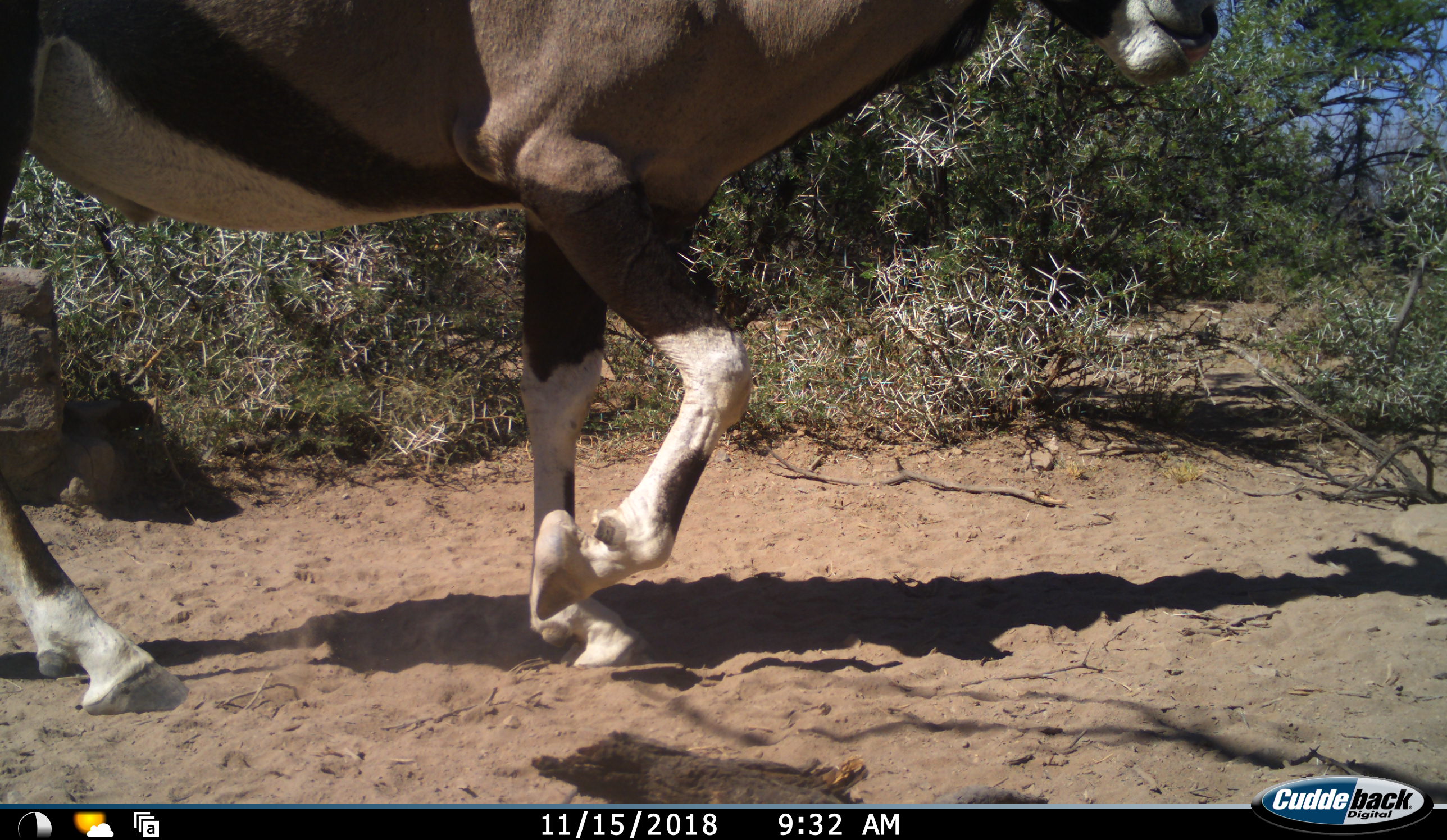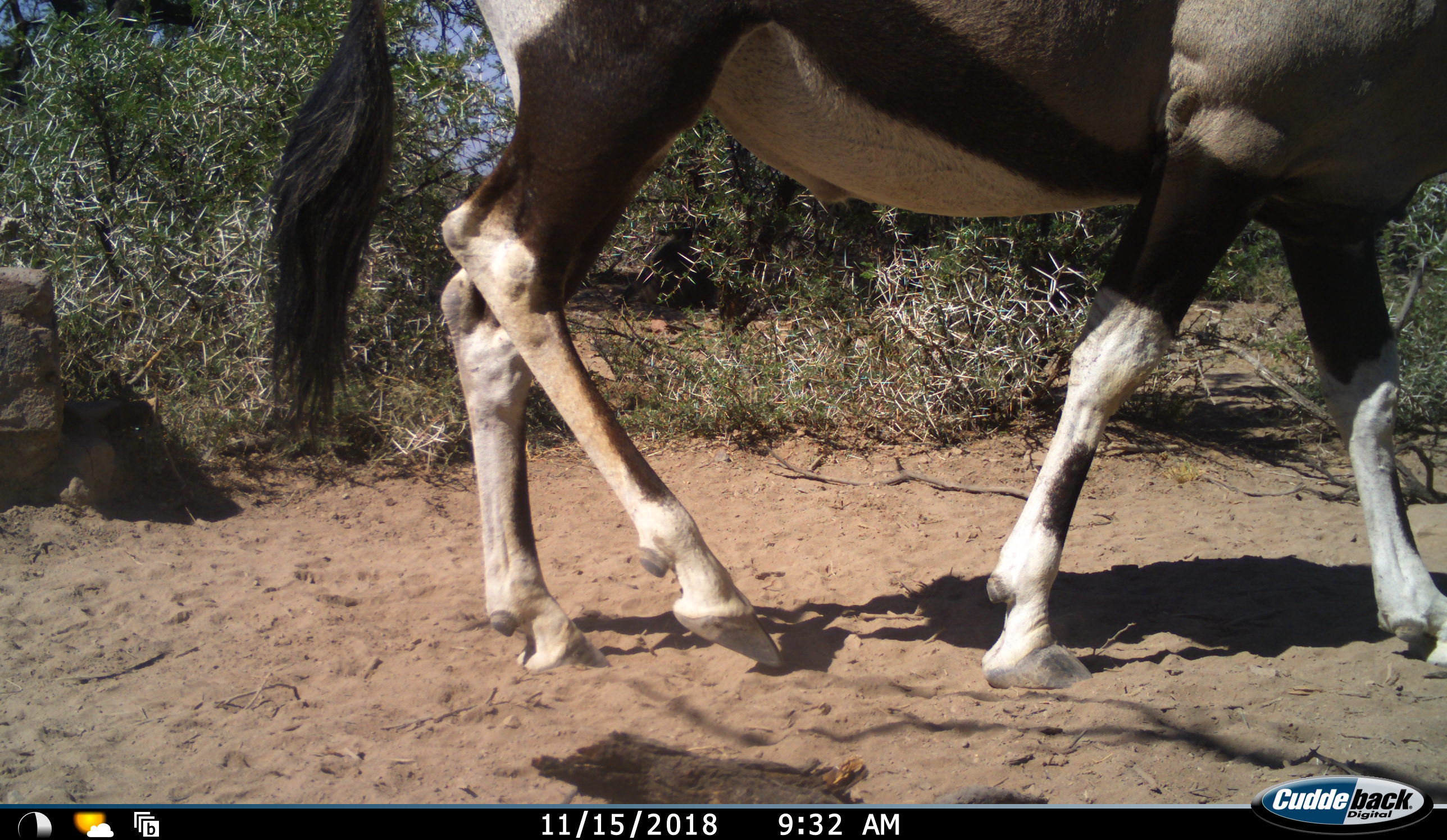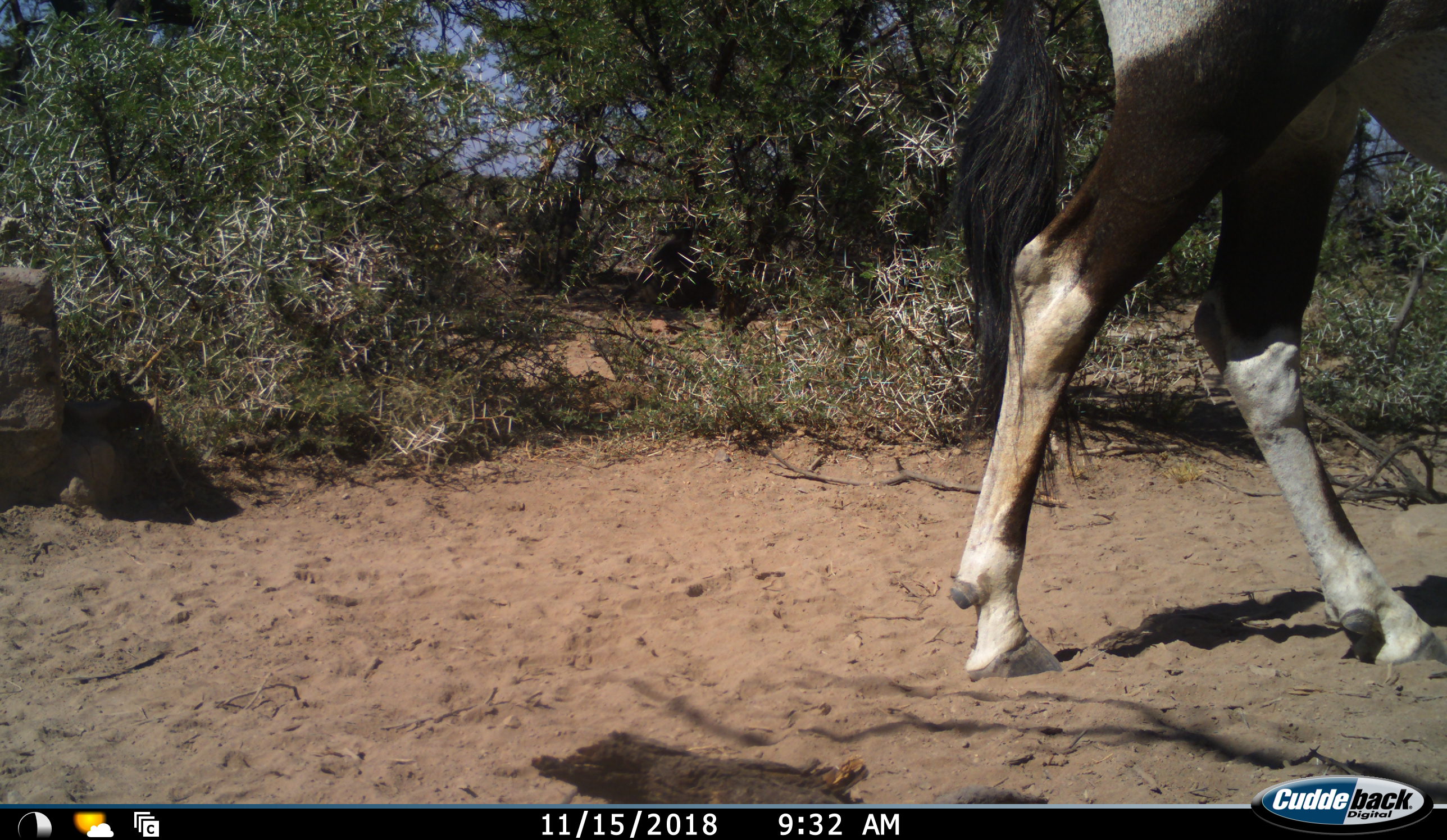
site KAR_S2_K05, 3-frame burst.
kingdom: Animalia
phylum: Chordata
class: Mammalia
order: Artiodactyla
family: Bovidae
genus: Oryx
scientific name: Oryx gazella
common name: gemsbok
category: oryx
Oryx (gemsbok) (Oryx gazella), count 1. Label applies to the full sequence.